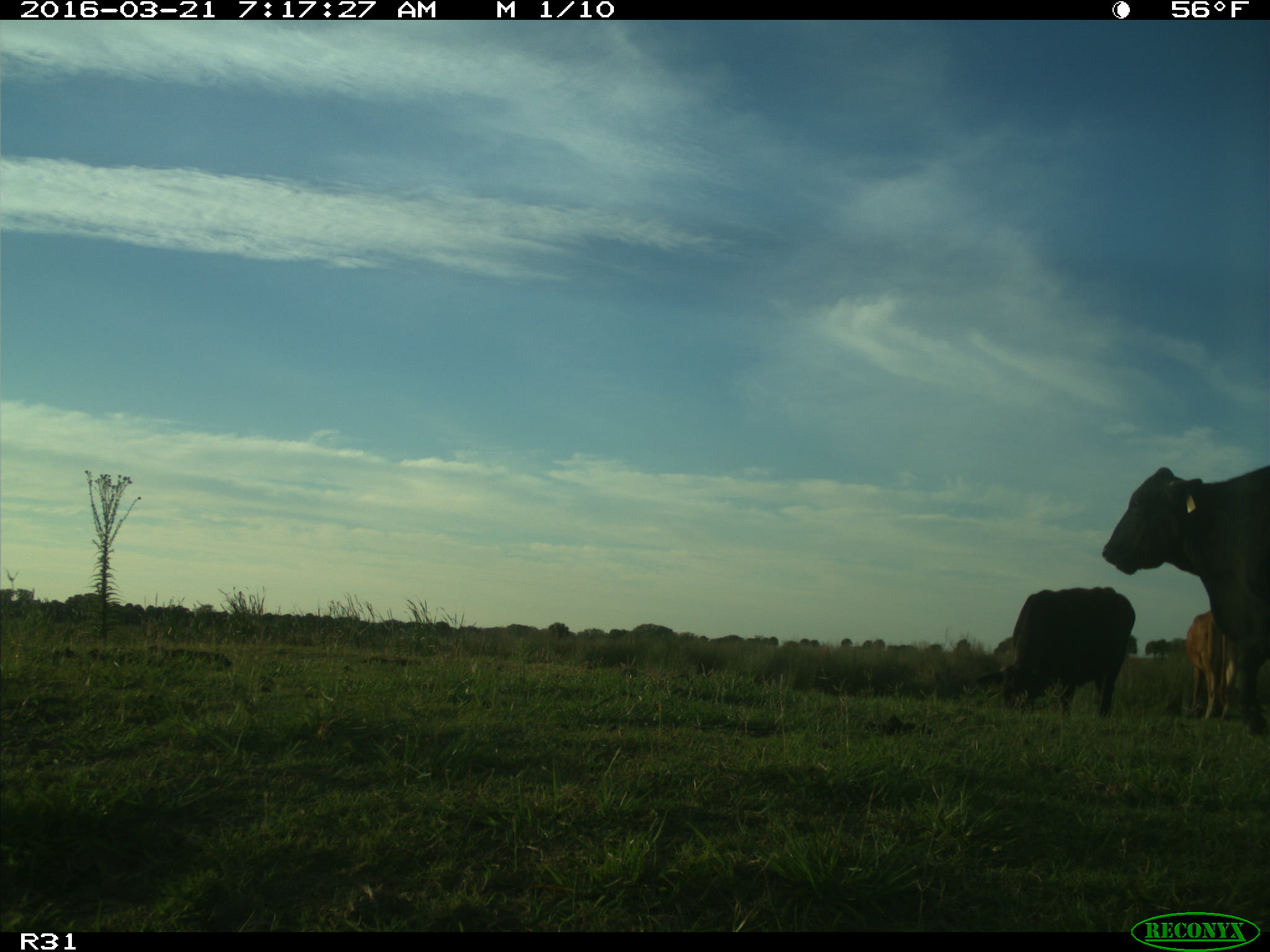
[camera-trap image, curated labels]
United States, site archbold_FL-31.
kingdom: Animalia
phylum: Chordata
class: Mammalia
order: Artiodactyla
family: Bovidae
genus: Bos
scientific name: Bos taurus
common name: domestic cow